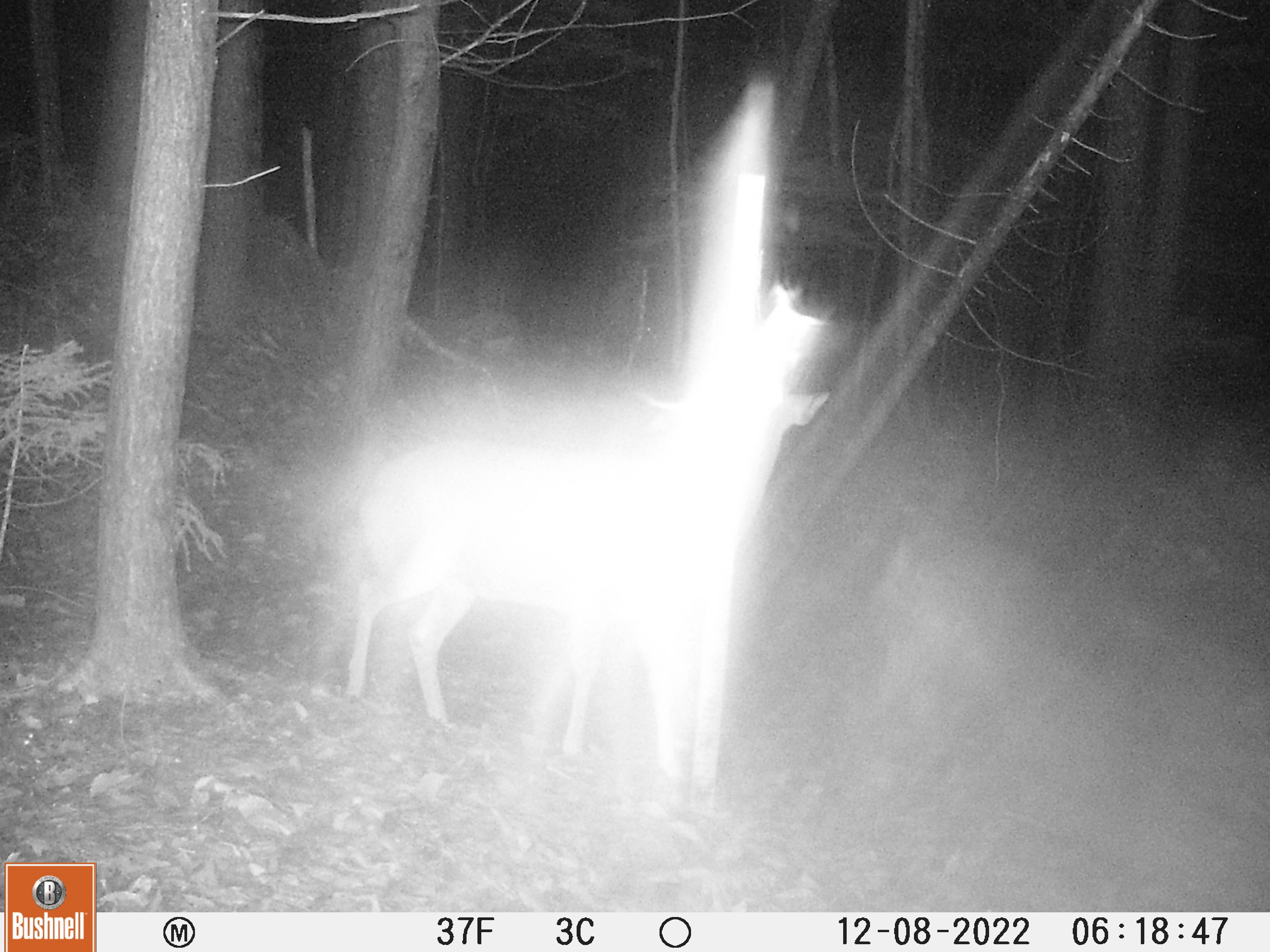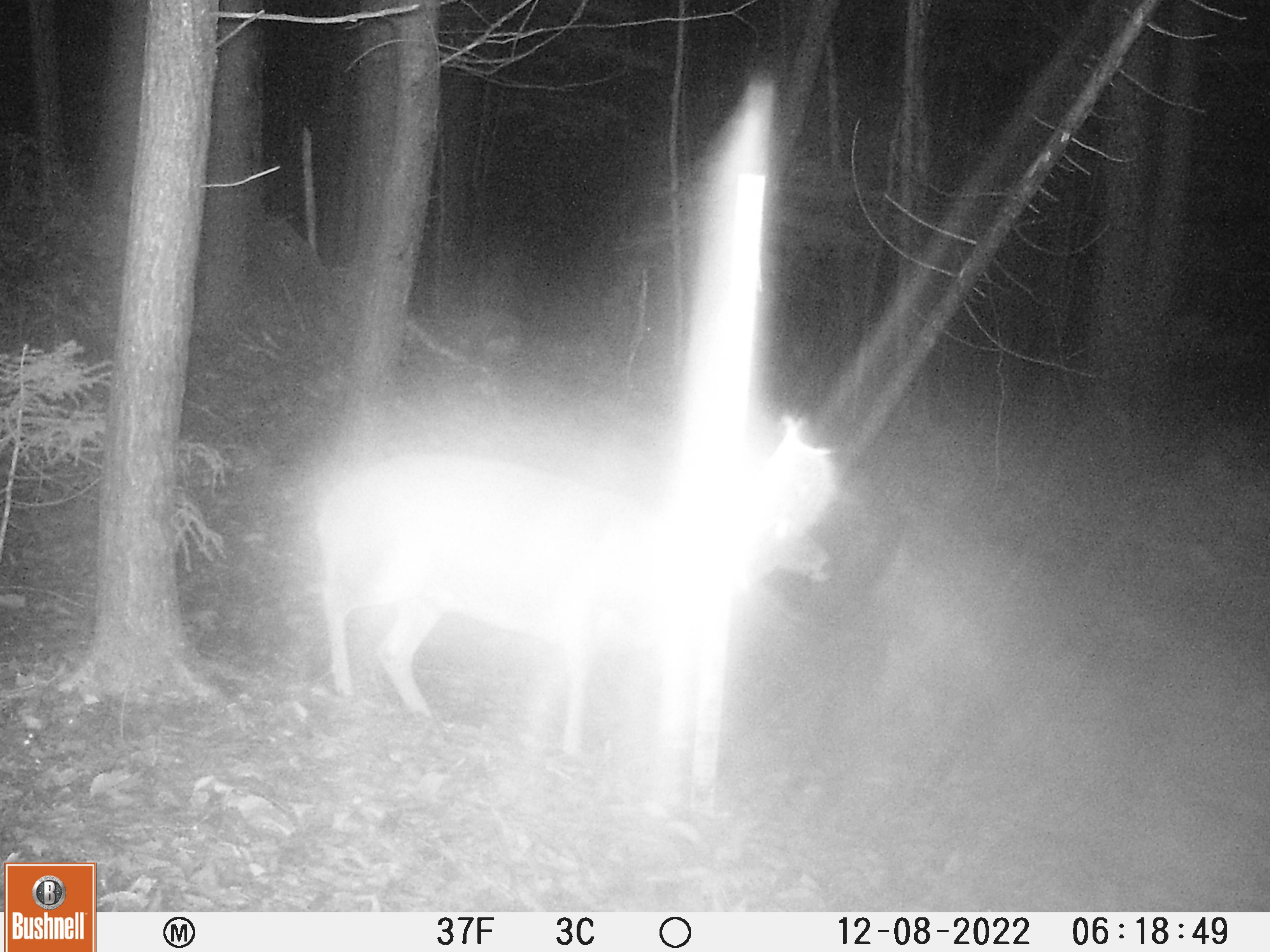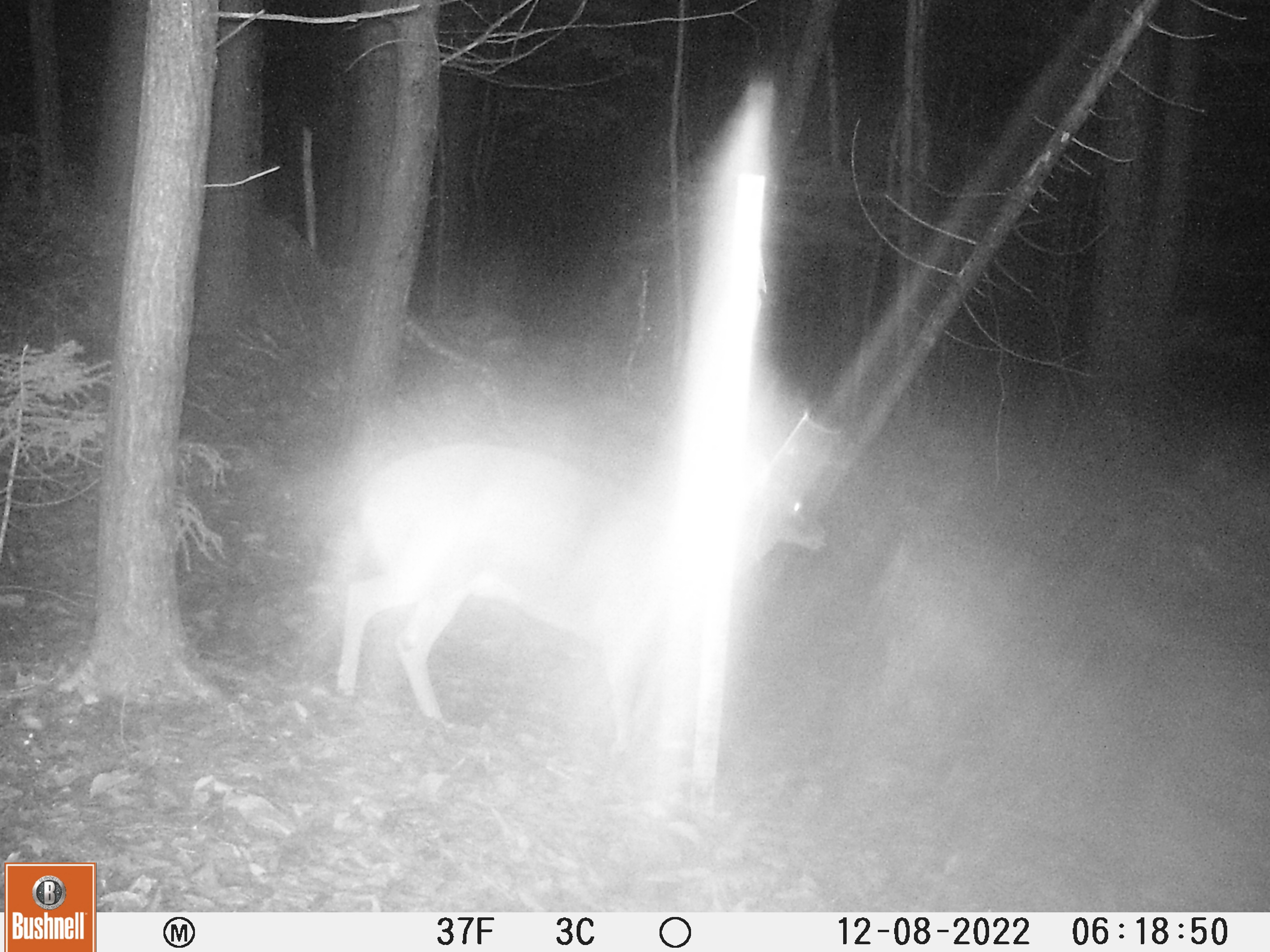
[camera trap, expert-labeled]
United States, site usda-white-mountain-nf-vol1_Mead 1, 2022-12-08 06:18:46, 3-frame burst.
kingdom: Animalia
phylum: Chordata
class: Mammalia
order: Artiodactyla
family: Cervidae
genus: Odocoileus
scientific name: Odocoileus virginianus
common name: white-tailed deer